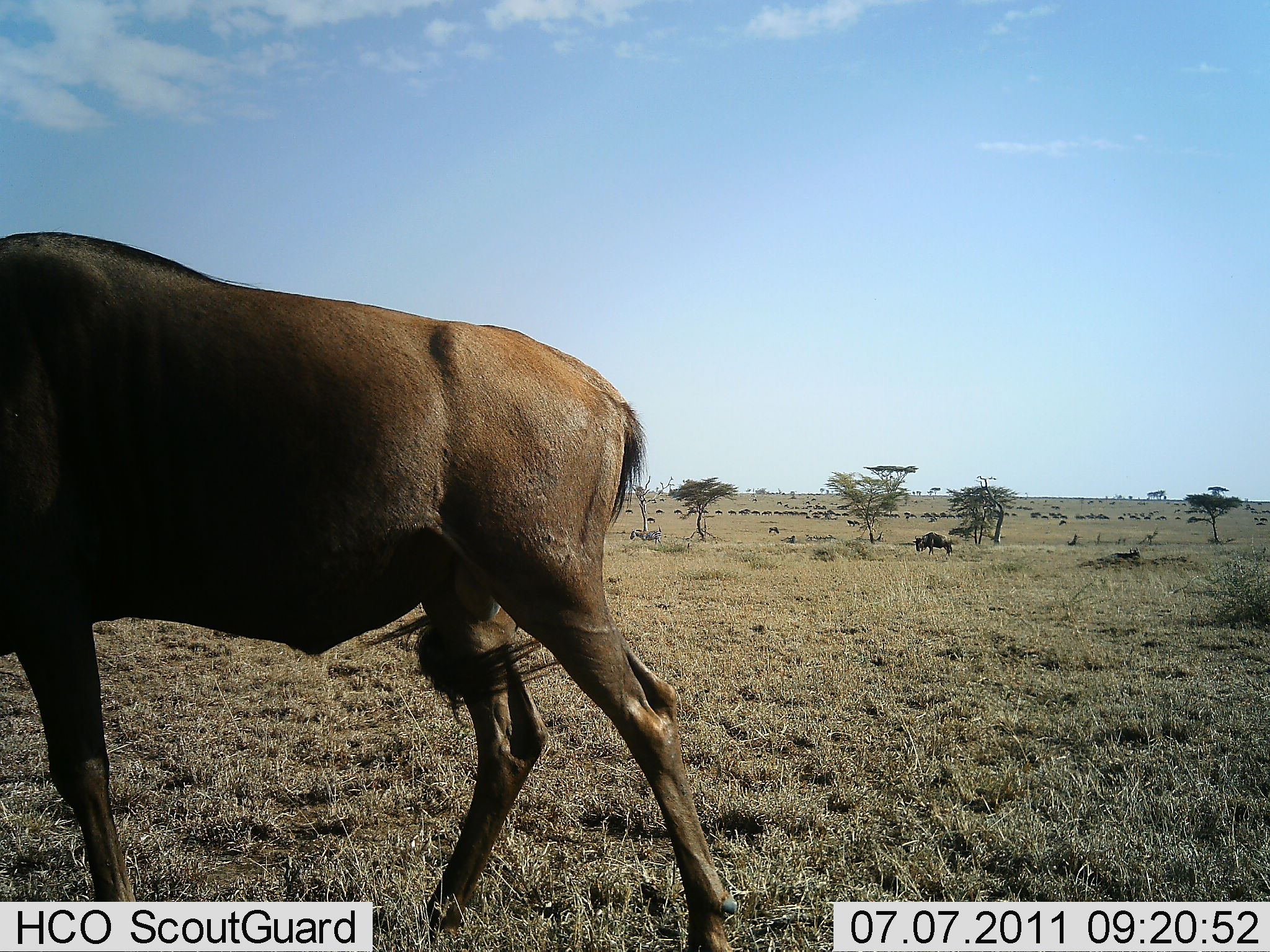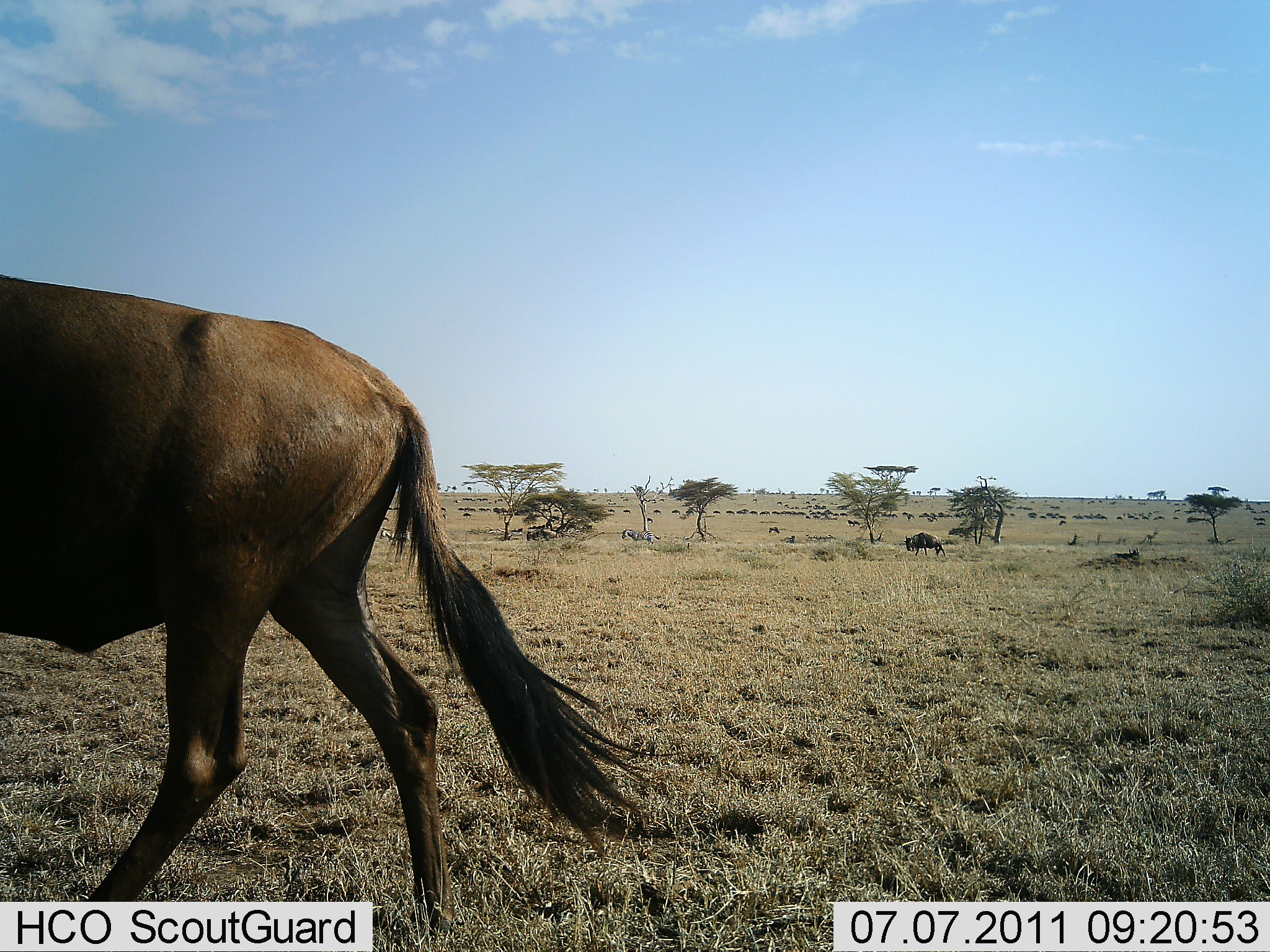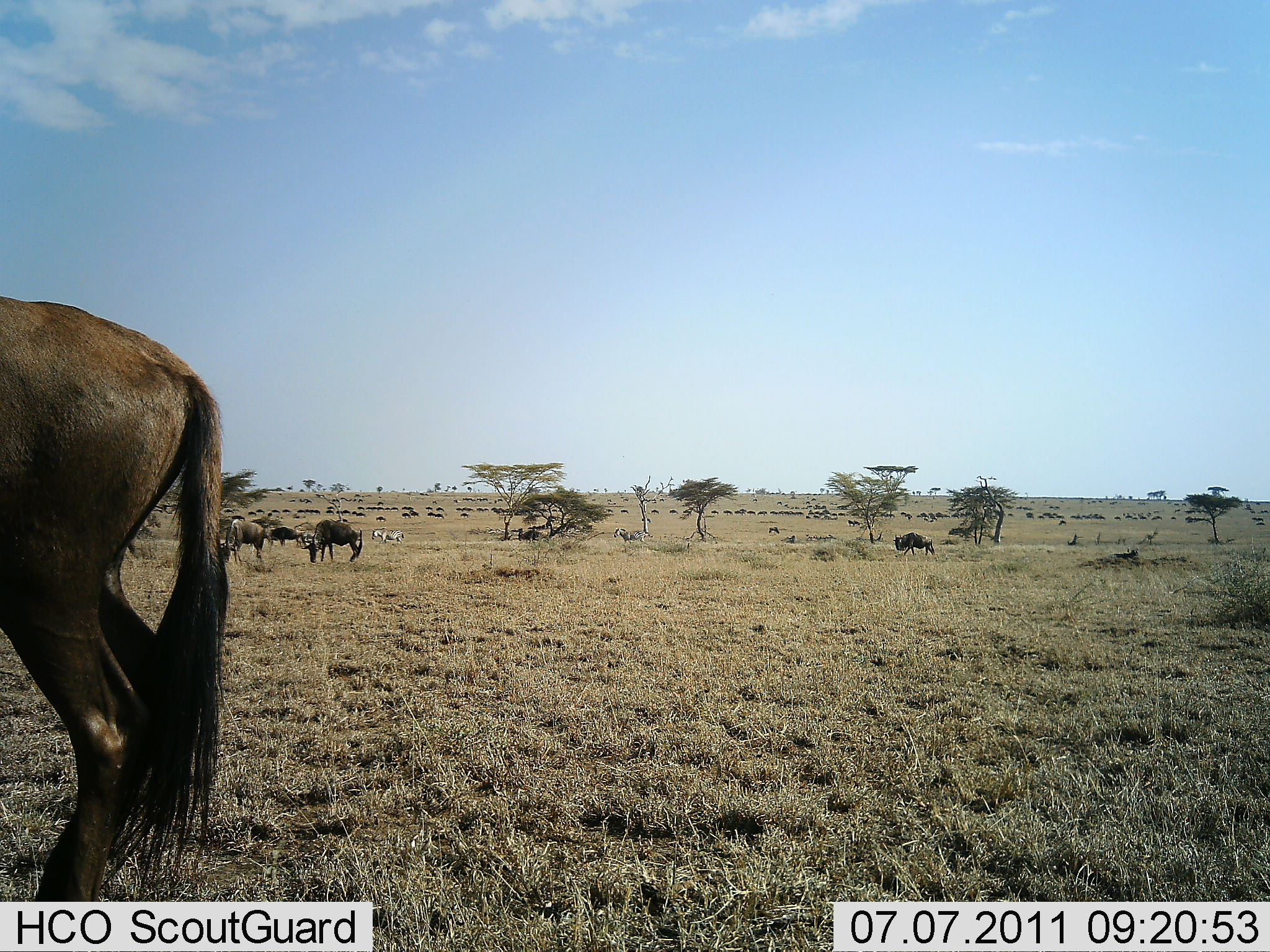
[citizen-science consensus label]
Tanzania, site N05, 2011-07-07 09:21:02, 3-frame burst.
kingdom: Animalia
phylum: Chordata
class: Mammalia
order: Artiodactyla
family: Bovidae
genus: Connochaetes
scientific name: Connochaetes taurinus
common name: blue wildebeest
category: wildebeest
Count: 5.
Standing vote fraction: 19%.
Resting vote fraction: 0%.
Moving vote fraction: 94%.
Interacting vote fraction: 0%.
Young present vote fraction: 0%.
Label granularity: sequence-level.